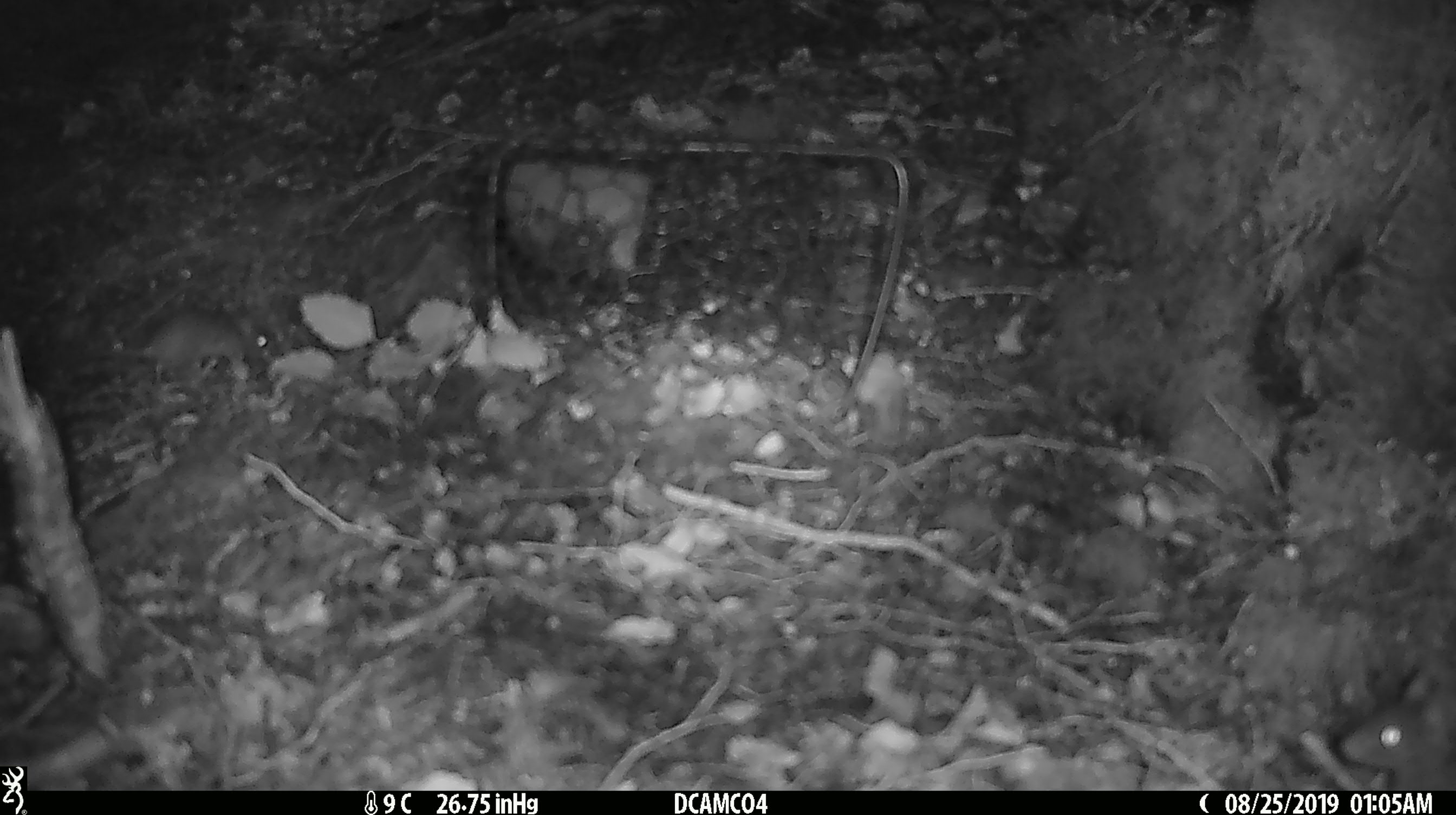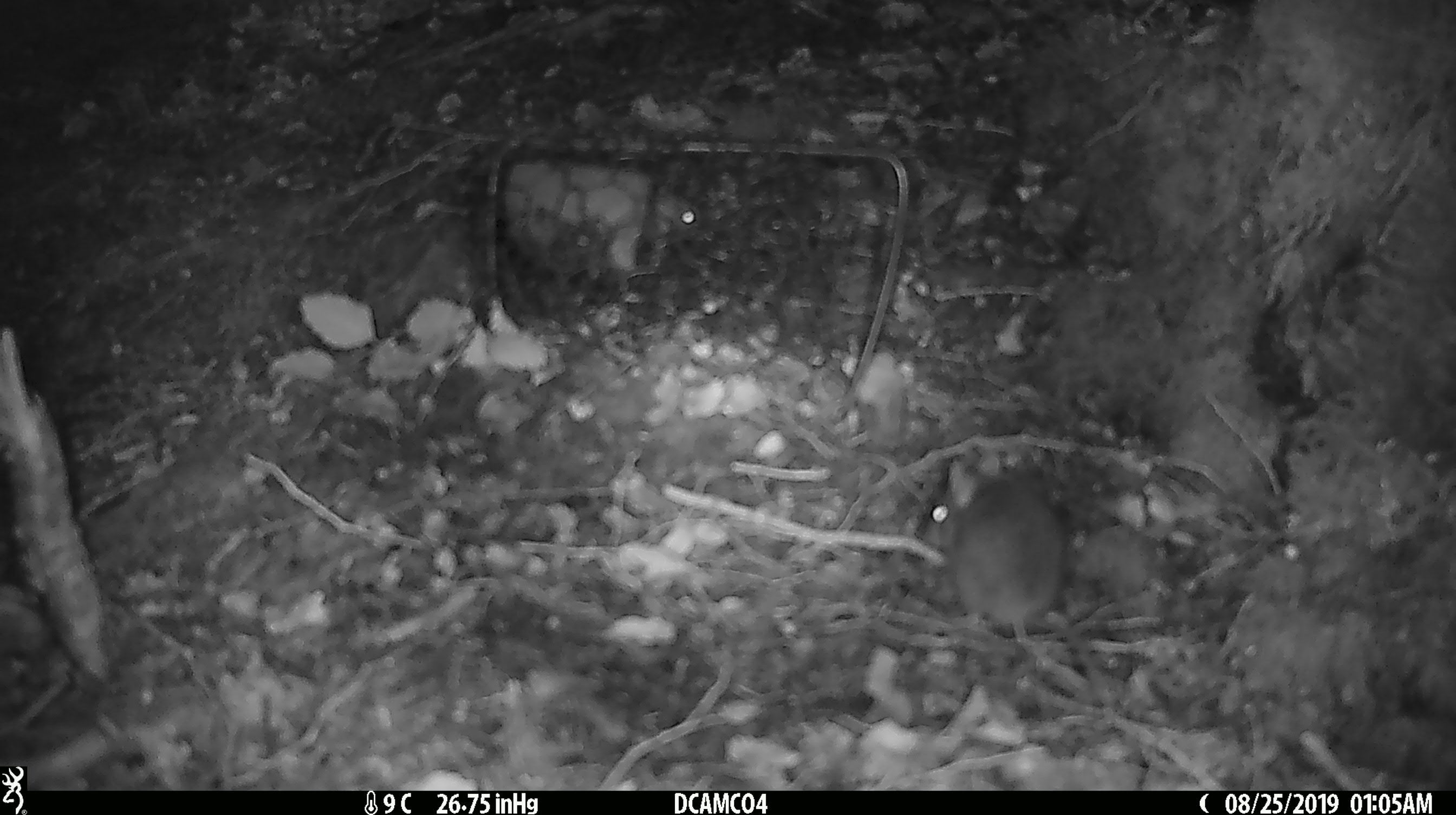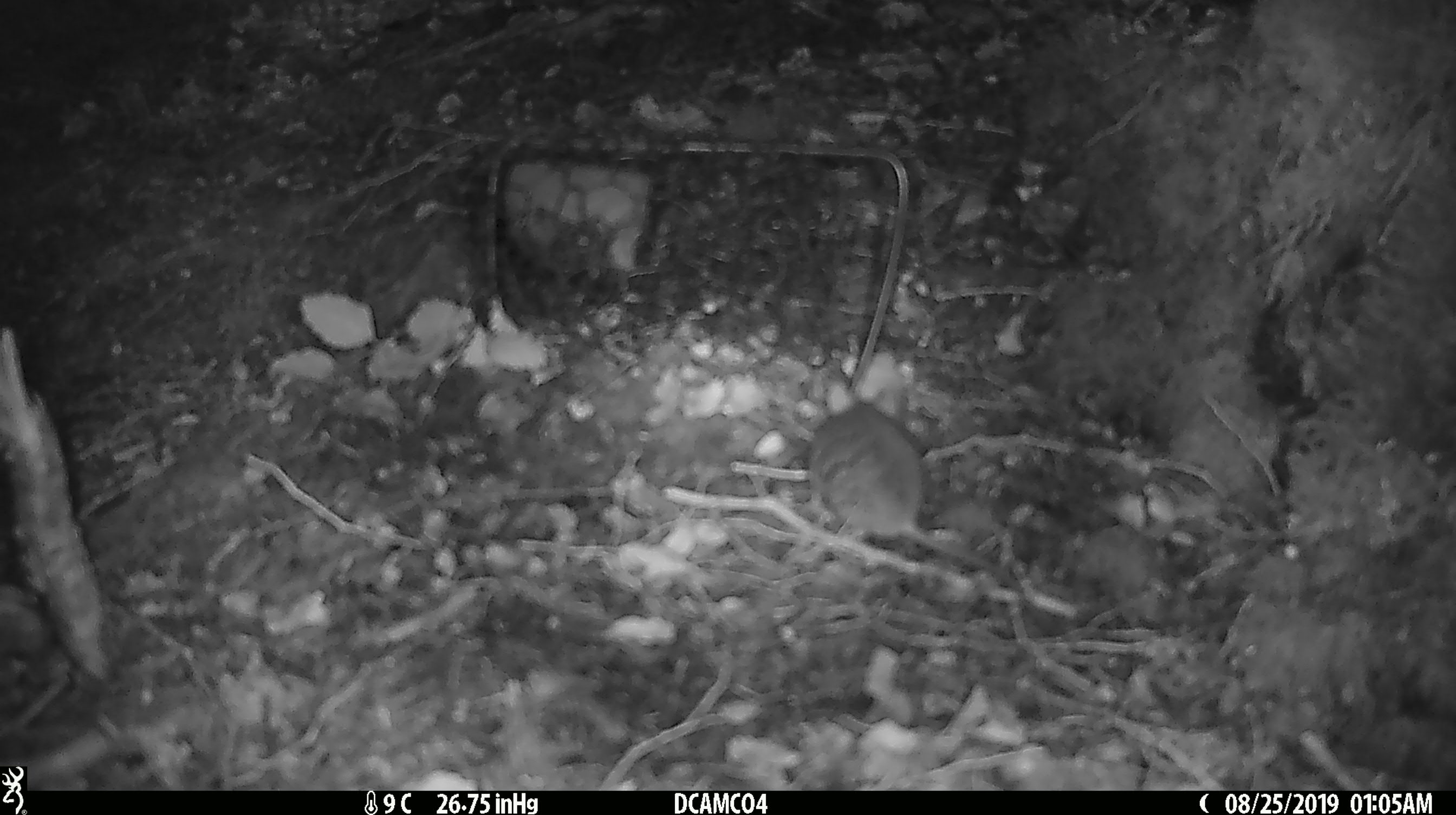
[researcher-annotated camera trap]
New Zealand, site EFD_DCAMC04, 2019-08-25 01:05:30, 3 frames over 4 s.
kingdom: Animalia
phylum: Chordata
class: Mammalia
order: Rodentia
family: Muridae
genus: Mus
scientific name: Mus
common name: mouse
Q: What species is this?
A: Mouse (Mus).